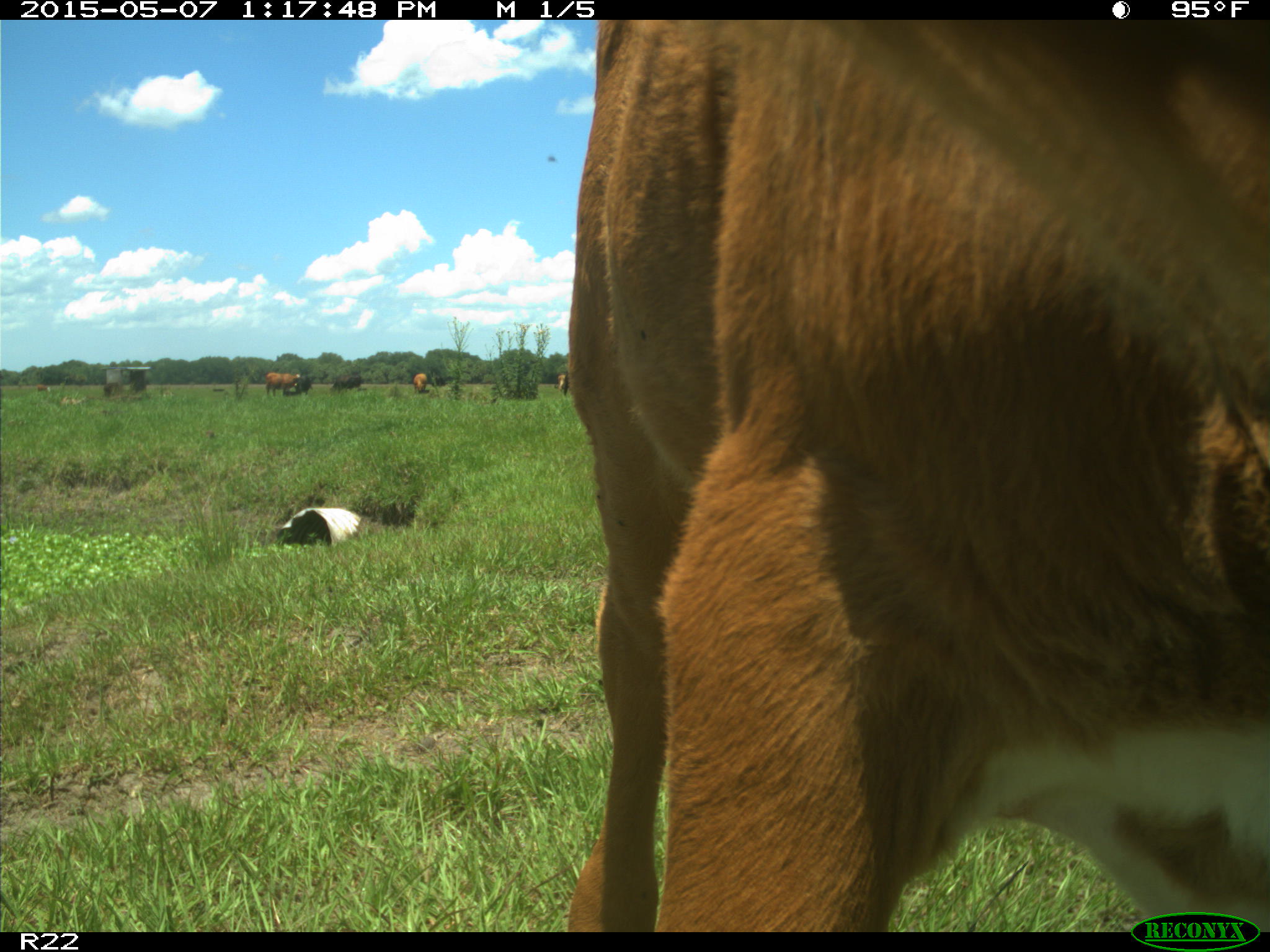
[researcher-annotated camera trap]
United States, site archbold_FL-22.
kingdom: Animalia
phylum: Chordata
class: Mammalia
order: Artiodactyla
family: Bovidae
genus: Bos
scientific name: Bos taurus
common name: domestic cow